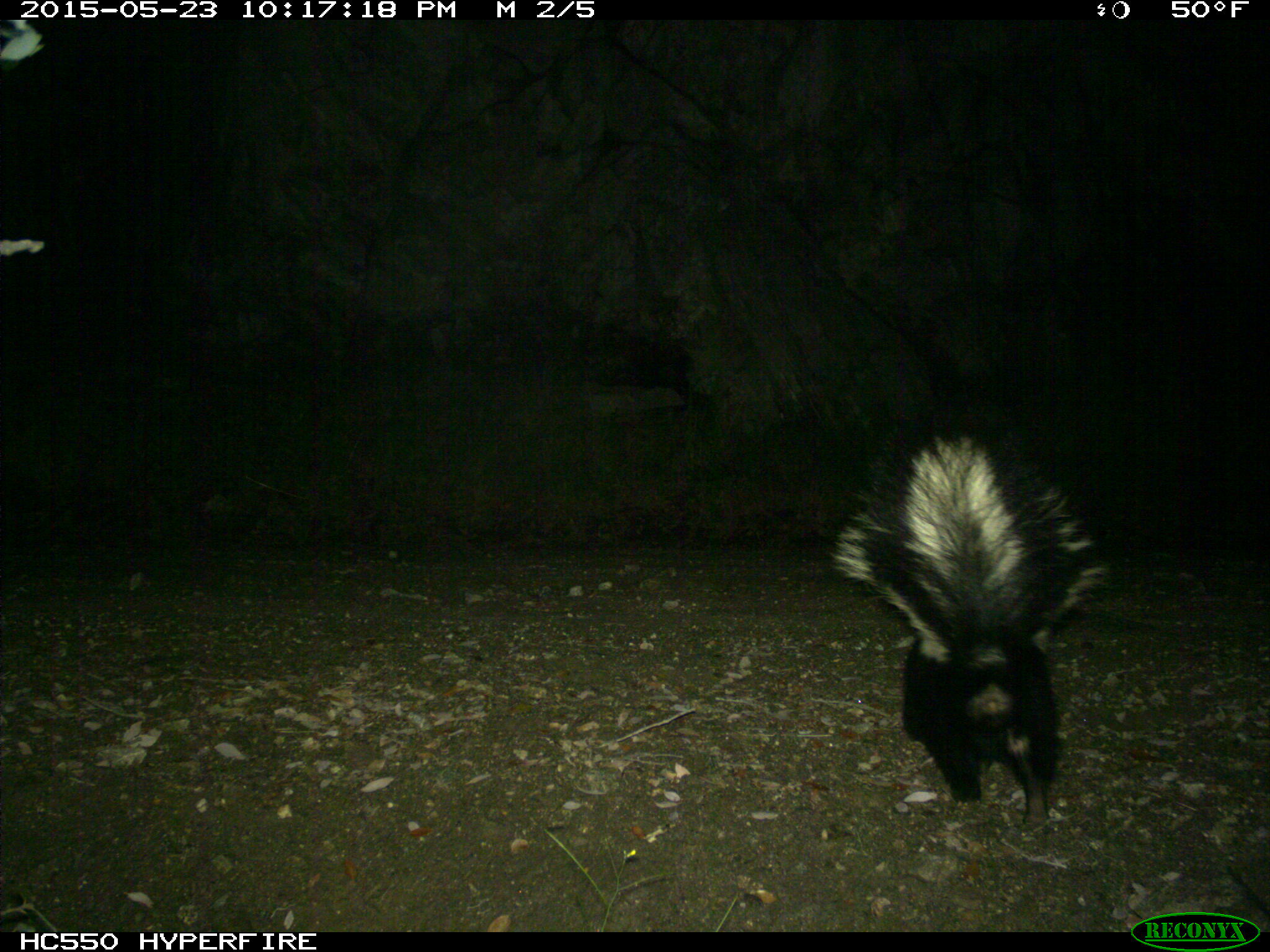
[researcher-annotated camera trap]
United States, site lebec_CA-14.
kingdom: Animalia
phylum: Chordata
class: Mammalia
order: Carnivora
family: Mephitidae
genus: Mephitis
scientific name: Mephitis mephitis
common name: striped skunk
Mephitis mephitis (striped skunk).